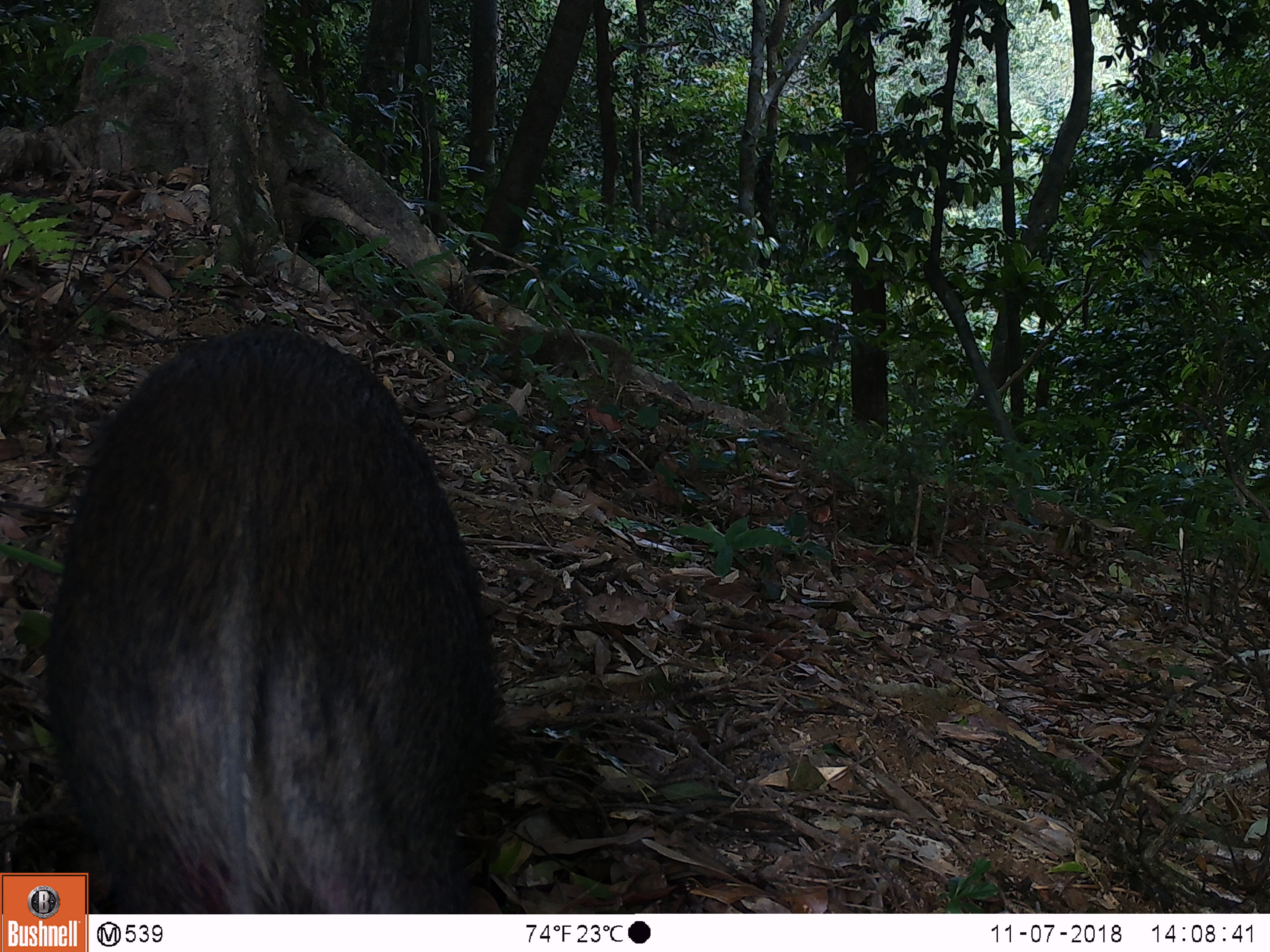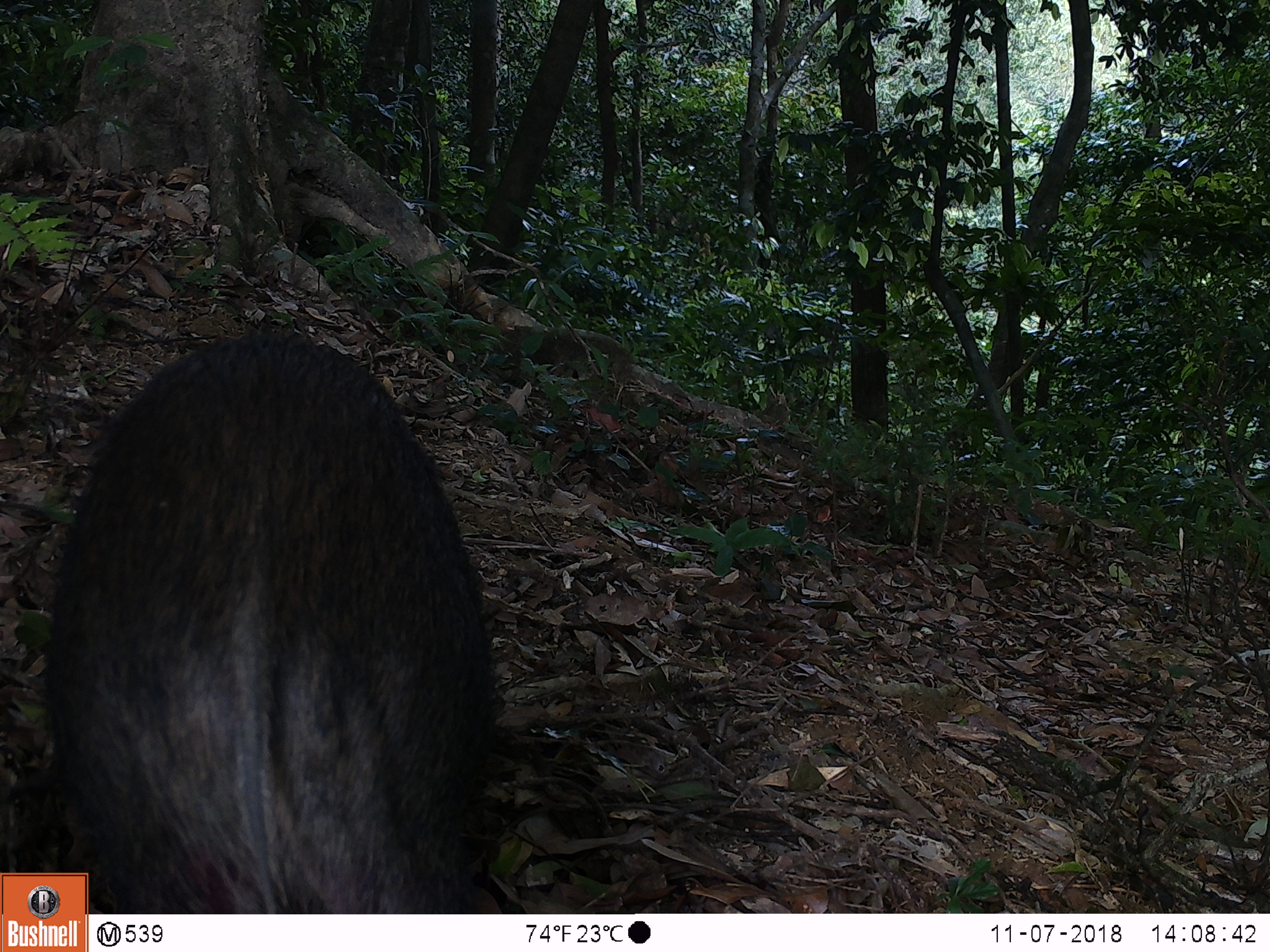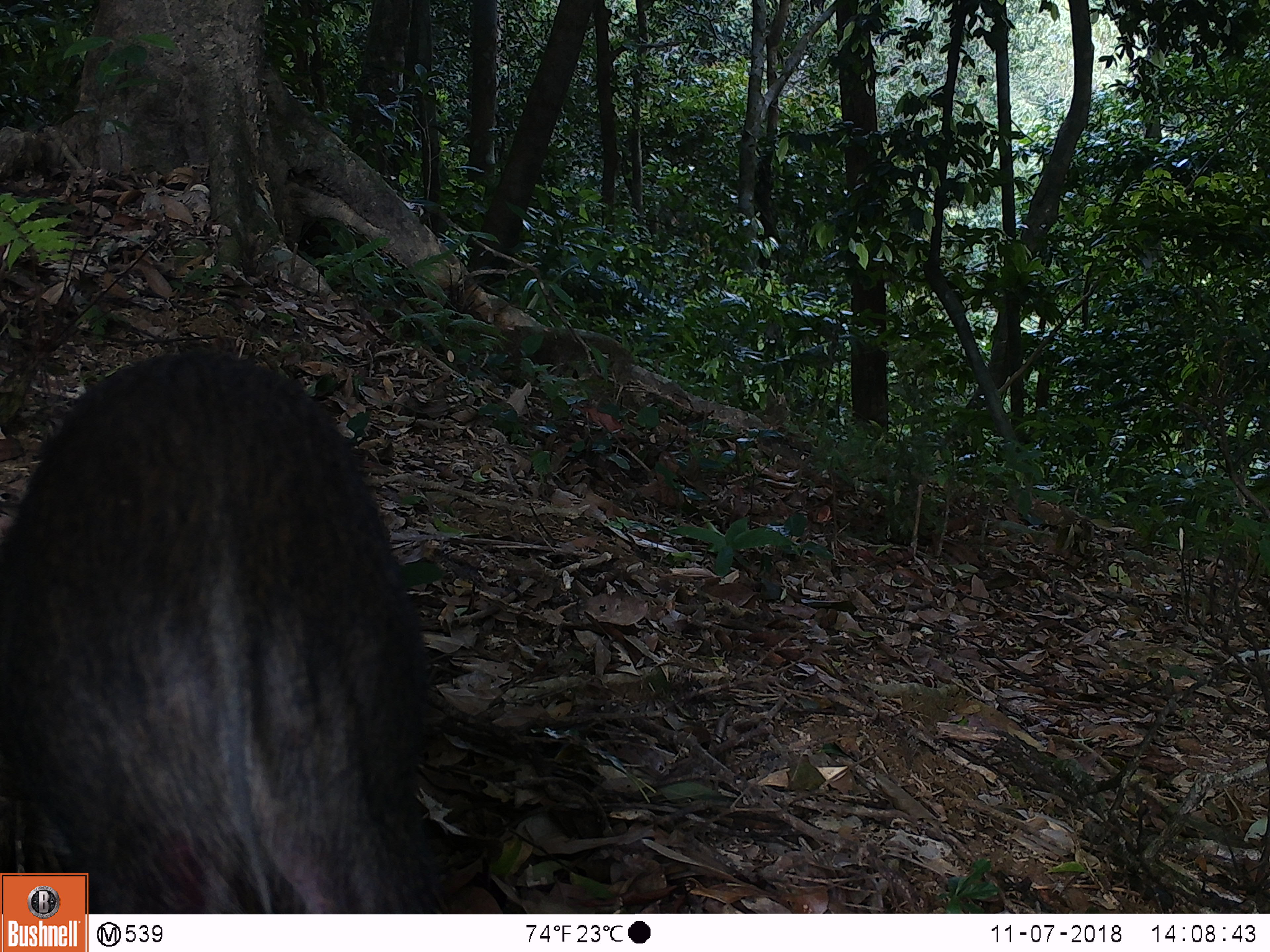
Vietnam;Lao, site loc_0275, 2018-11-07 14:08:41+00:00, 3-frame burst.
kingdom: Animalia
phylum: Chordata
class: Mammalia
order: Artiodactyla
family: Suidae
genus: Sus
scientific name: Sus scrofa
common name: eurasian wild pig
Eurasian wild pig (Sus scrofa). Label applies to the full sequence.